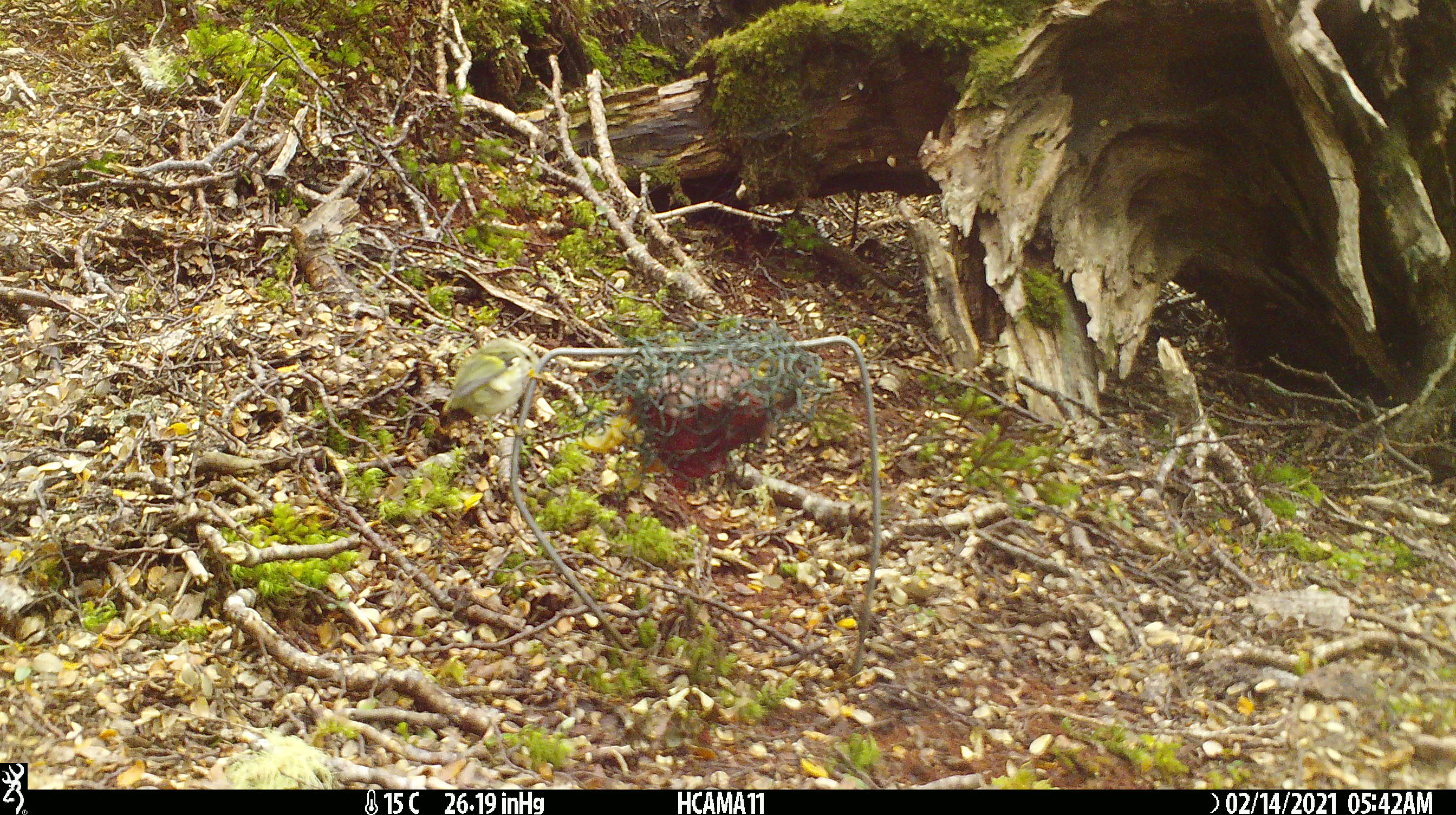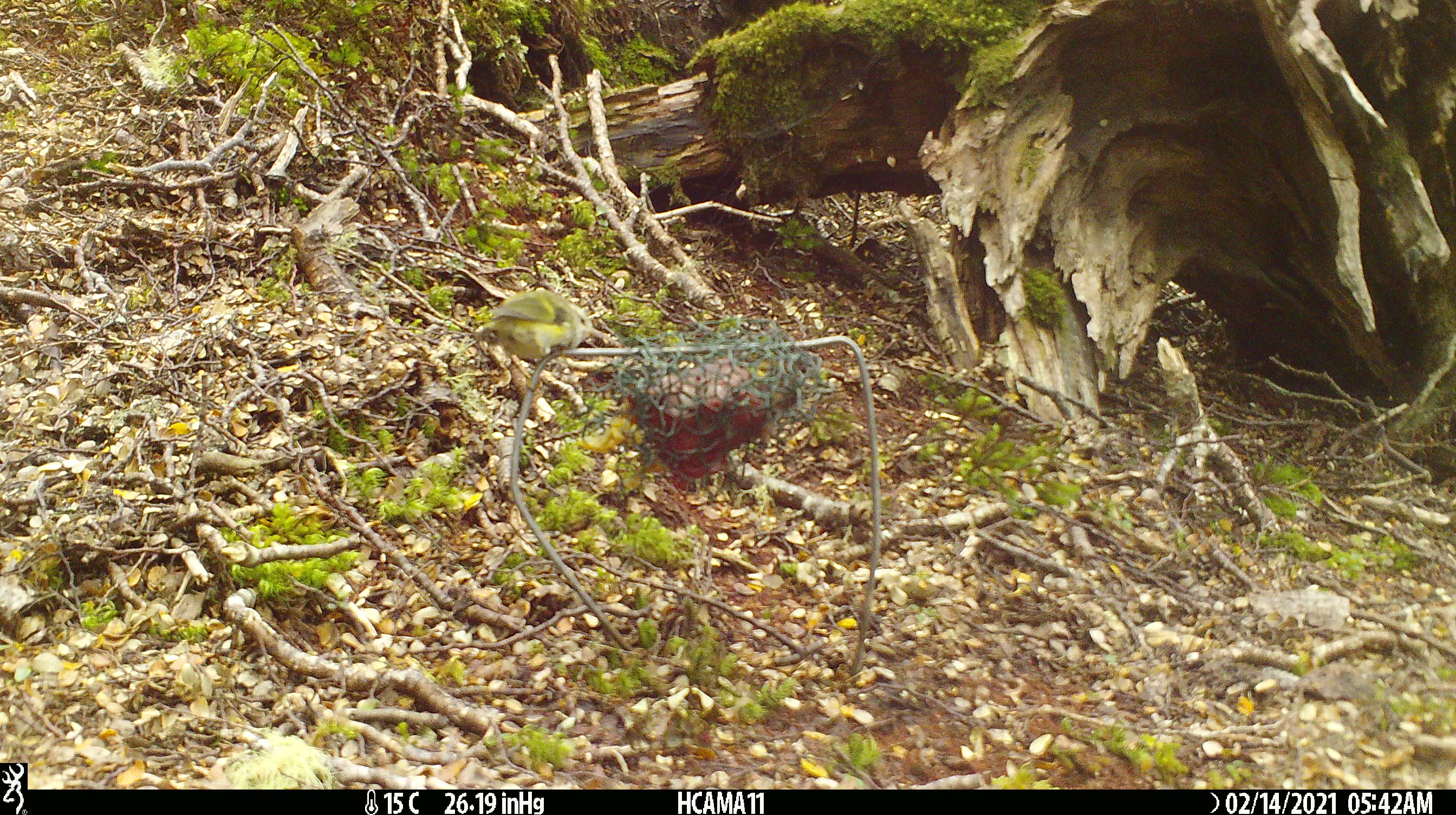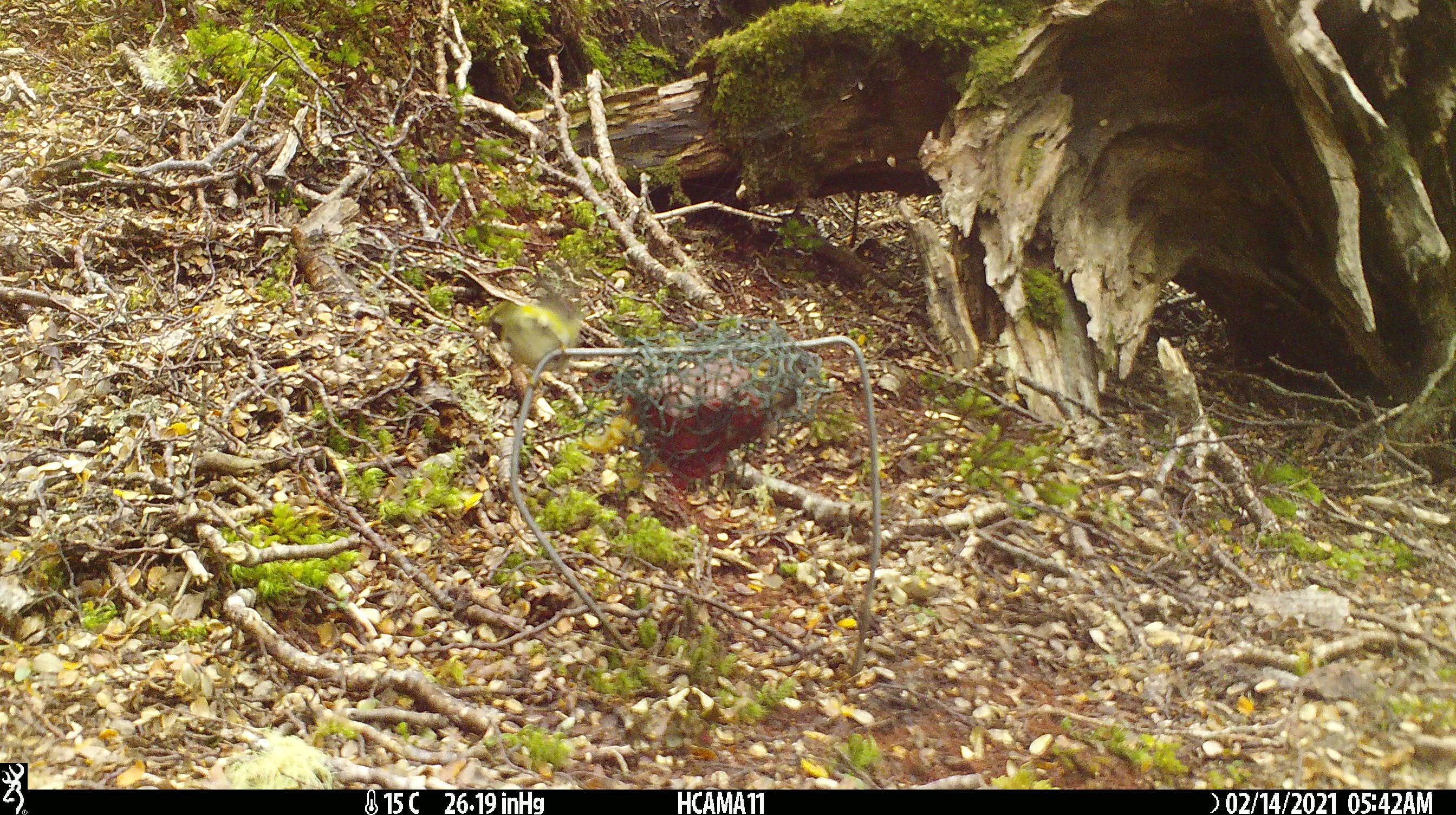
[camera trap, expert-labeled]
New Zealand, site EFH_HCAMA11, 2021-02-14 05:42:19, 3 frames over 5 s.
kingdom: Animalia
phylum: Chordata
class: Aves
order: Passeriformes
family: Acanthisittidae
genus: Acanthisitta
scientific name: Acanthisitta chloris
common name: rifleman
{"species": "rifleman (Acanthisitta chloris)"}